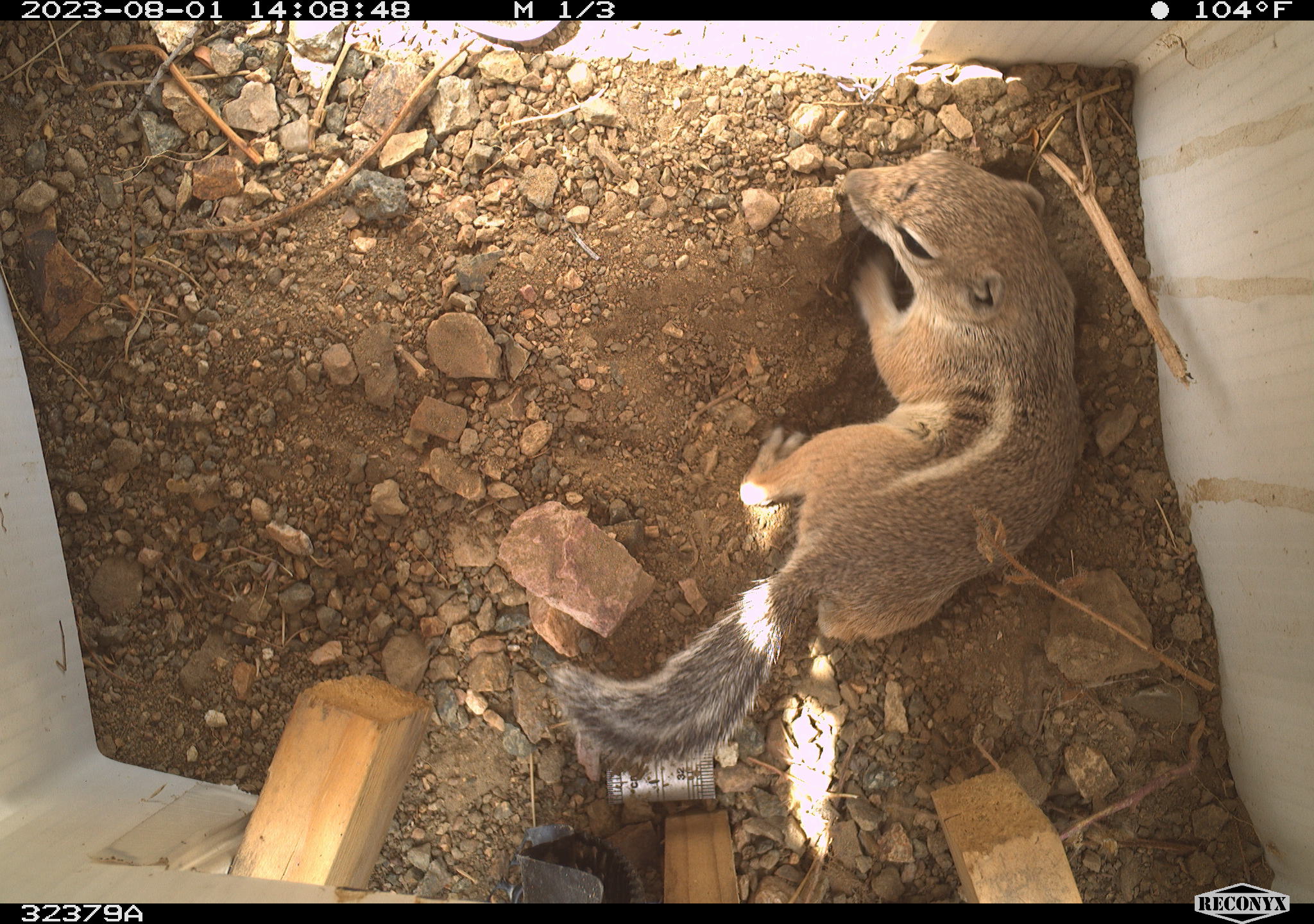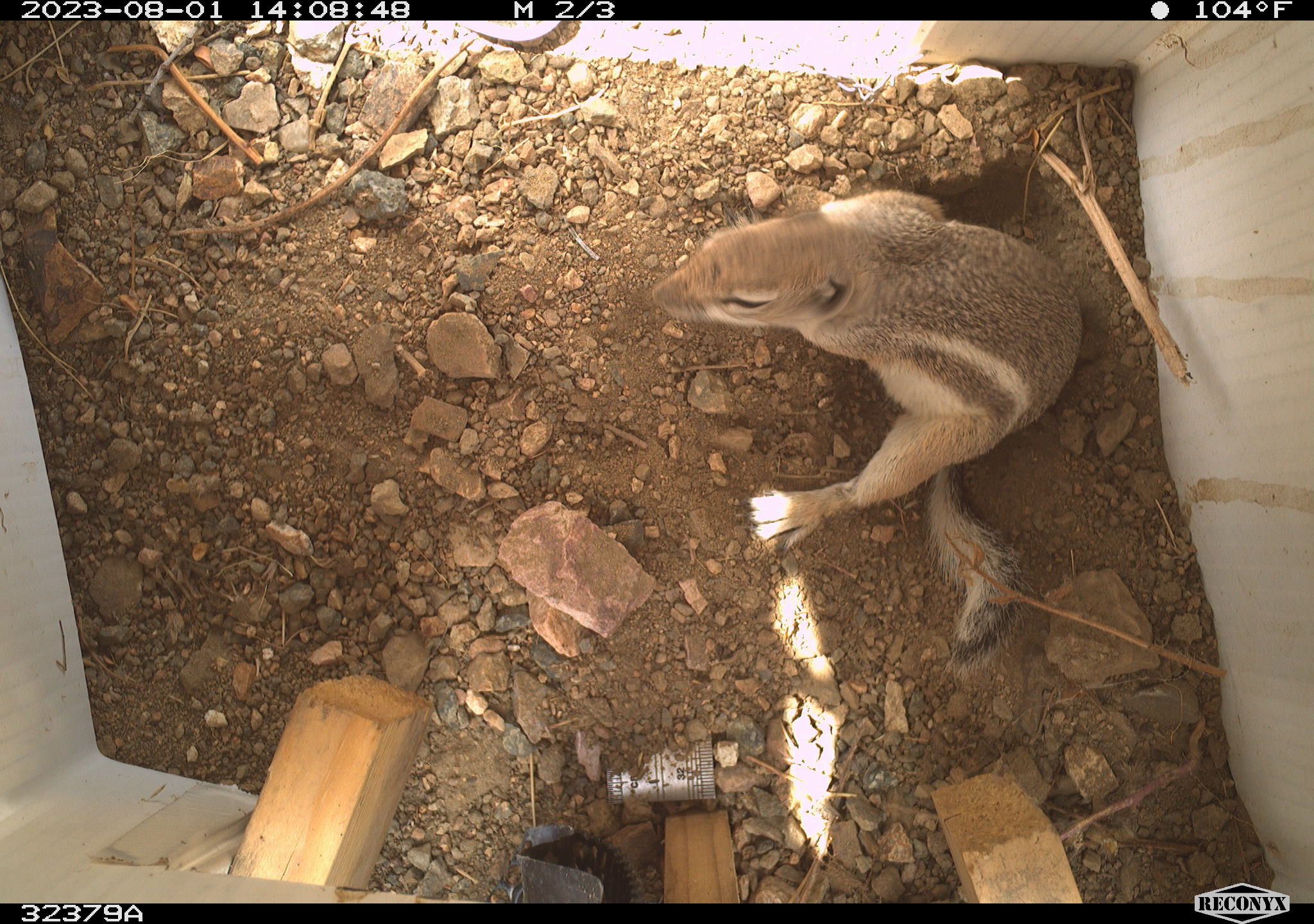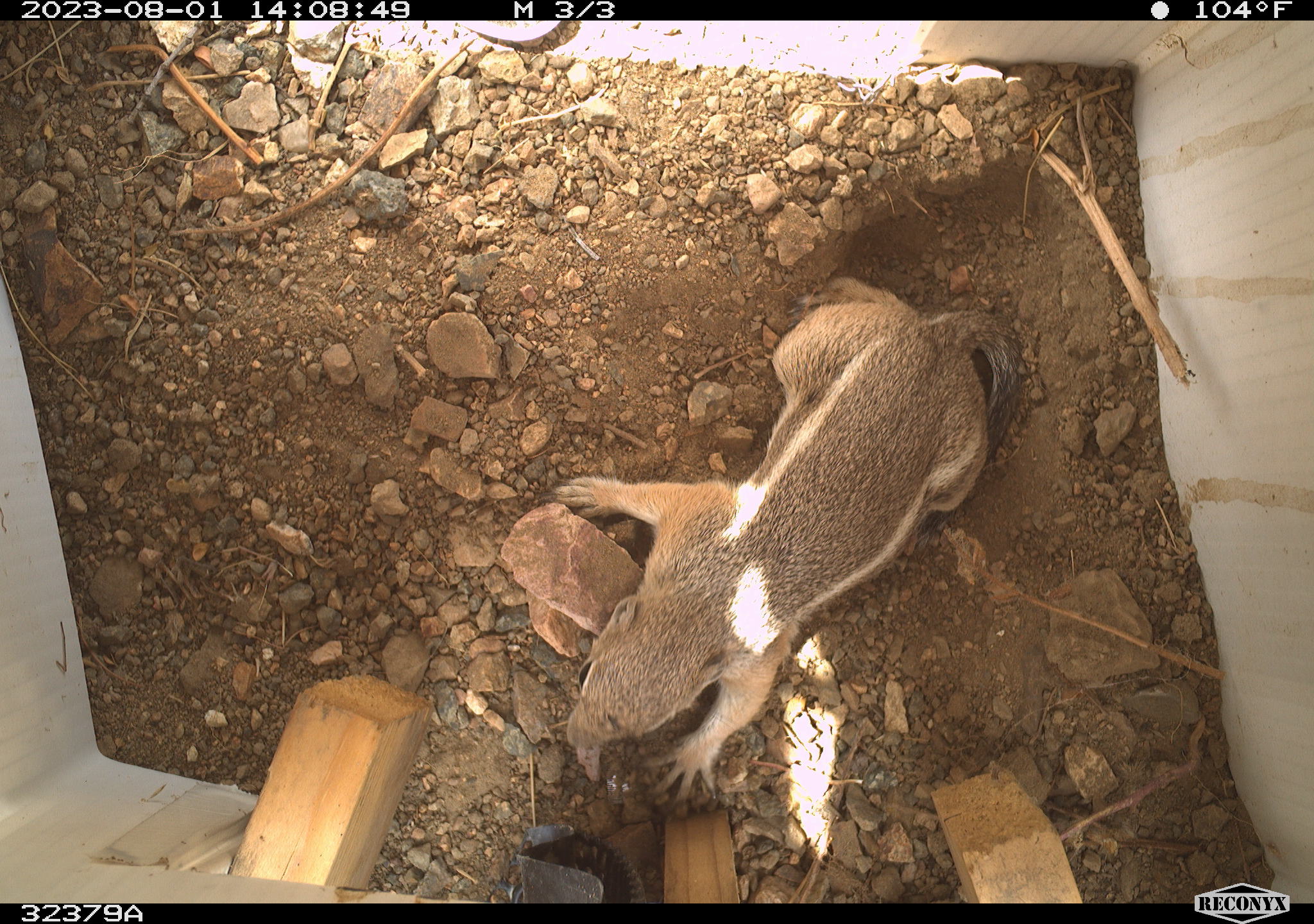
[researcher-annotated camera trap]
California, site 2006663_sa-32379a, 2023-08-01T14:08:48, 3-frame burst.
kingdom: Animalia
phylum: Chordata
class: Mammalia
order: Rodentia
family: Sciuridae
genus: Ammospermophilus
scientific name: Ammospermophilus leucurus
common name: white-tailed antelope squirrel